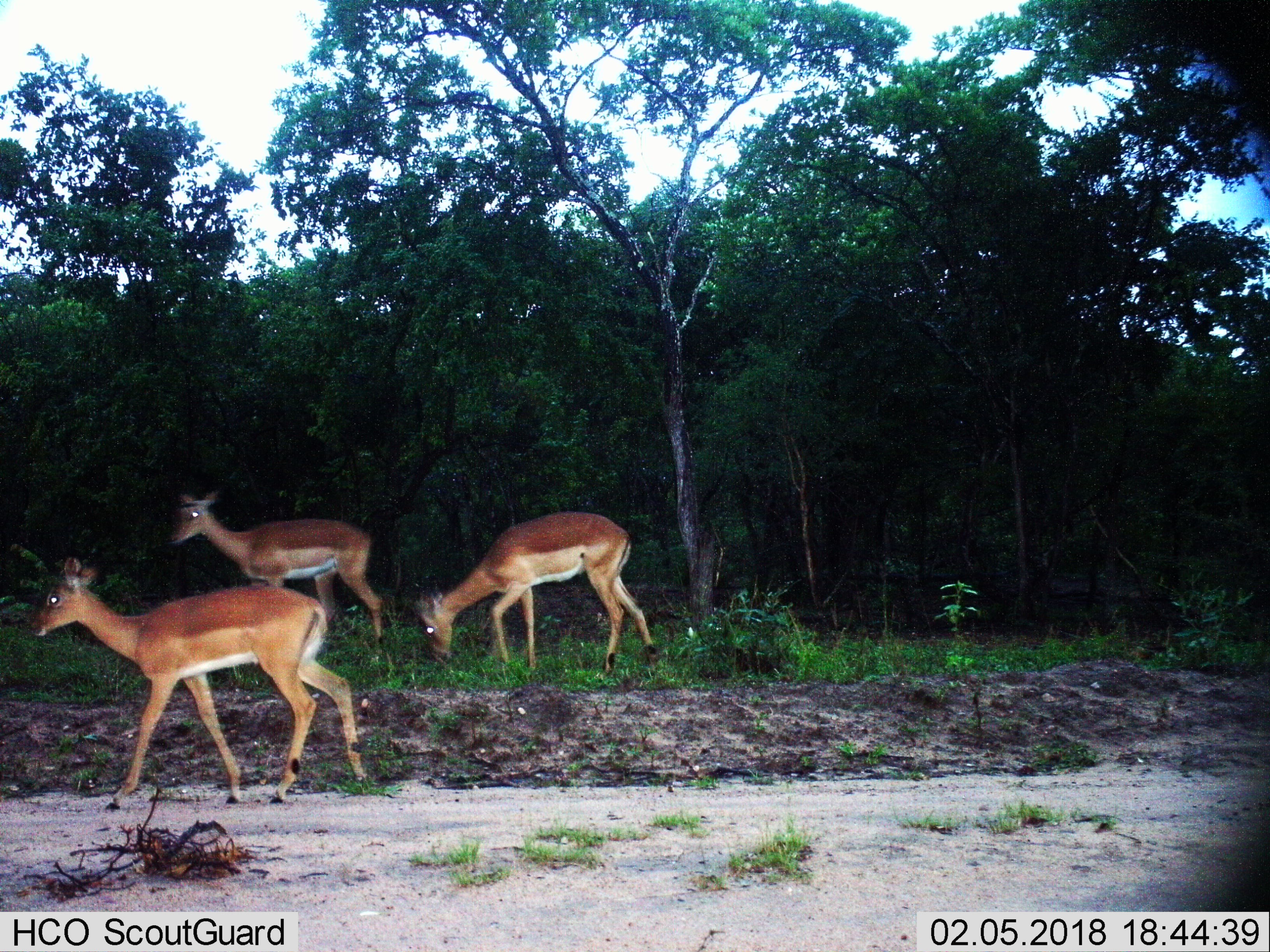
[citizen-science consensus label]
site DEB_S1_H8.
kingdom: Animalia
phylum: Chordata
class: Mammalia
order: Artiodactyla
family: Bovidae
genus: Aepyceros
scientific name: Aepyceros melampus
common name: impala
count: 3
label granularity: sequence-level